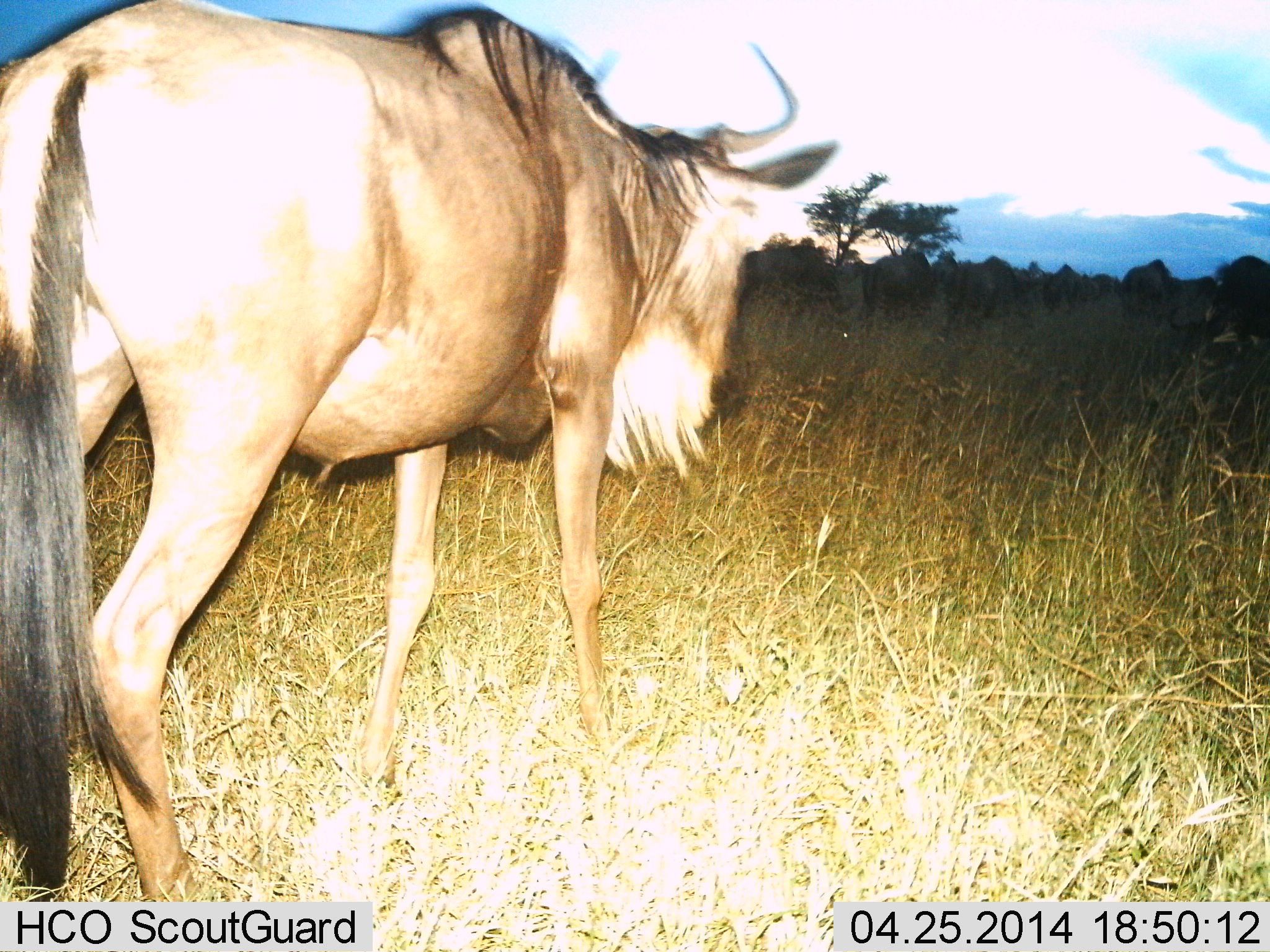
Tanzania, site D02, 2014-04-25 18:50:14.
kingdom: Animalia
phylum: Chordata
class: Mammalia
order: Artiodactyla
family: Bovidae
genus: Connochaetes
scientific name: Connochaetes taurinus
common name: blue wildebeest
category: wildebeest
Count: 1.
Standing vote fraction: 30%.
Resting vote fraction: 0%.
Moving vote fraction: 70%.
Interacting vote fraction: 0%.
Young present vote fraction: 0%.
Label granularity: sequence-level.